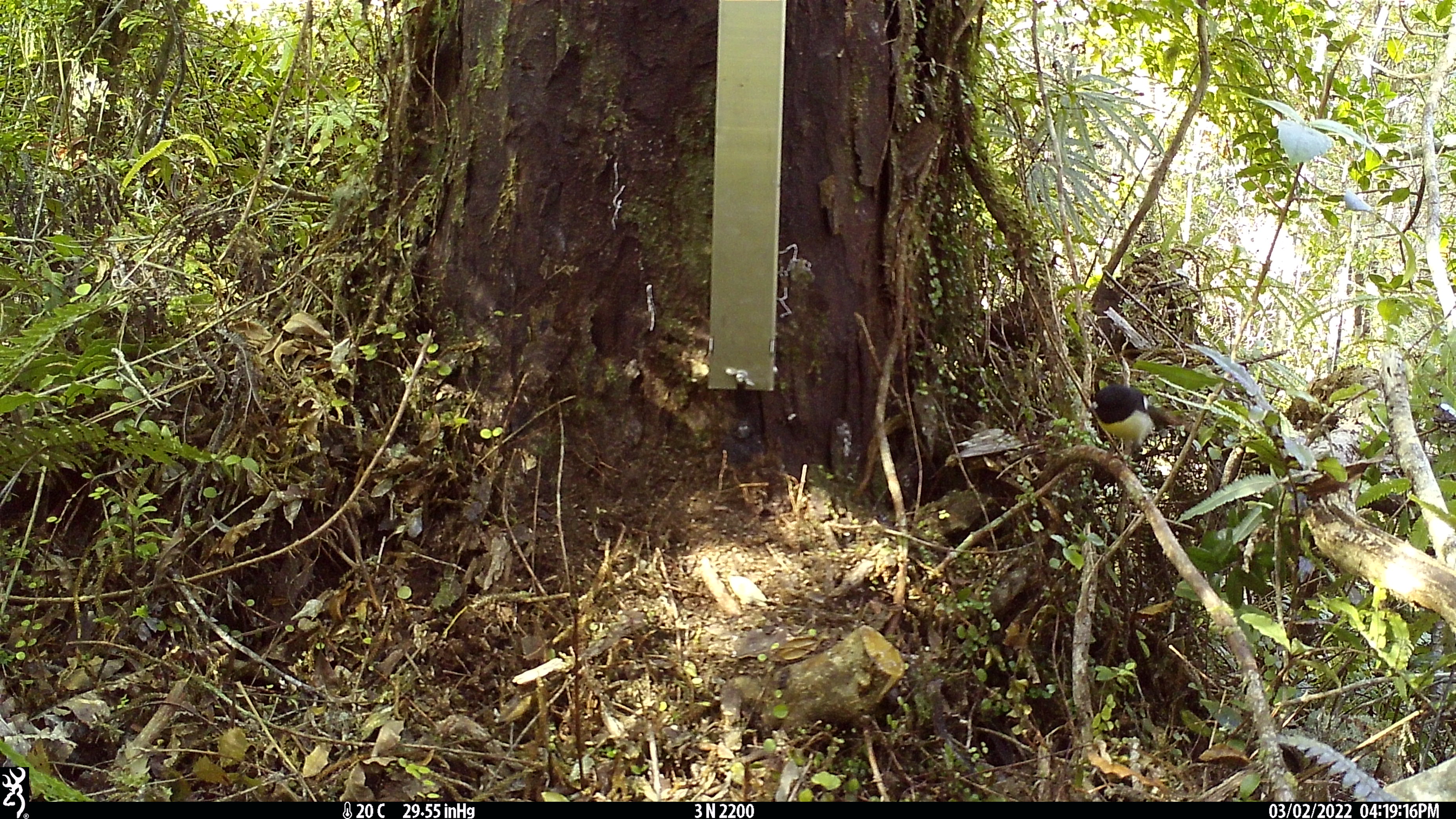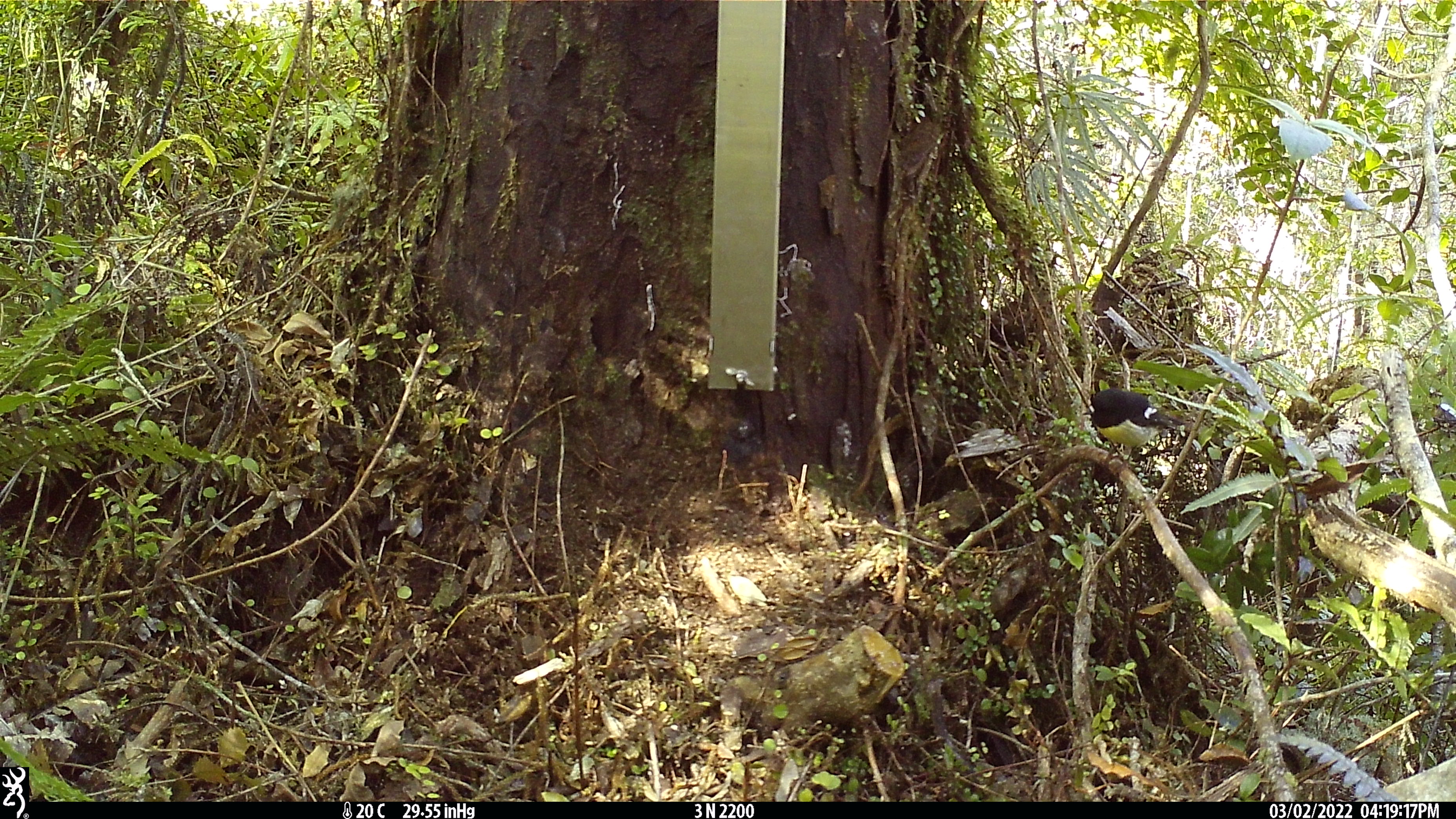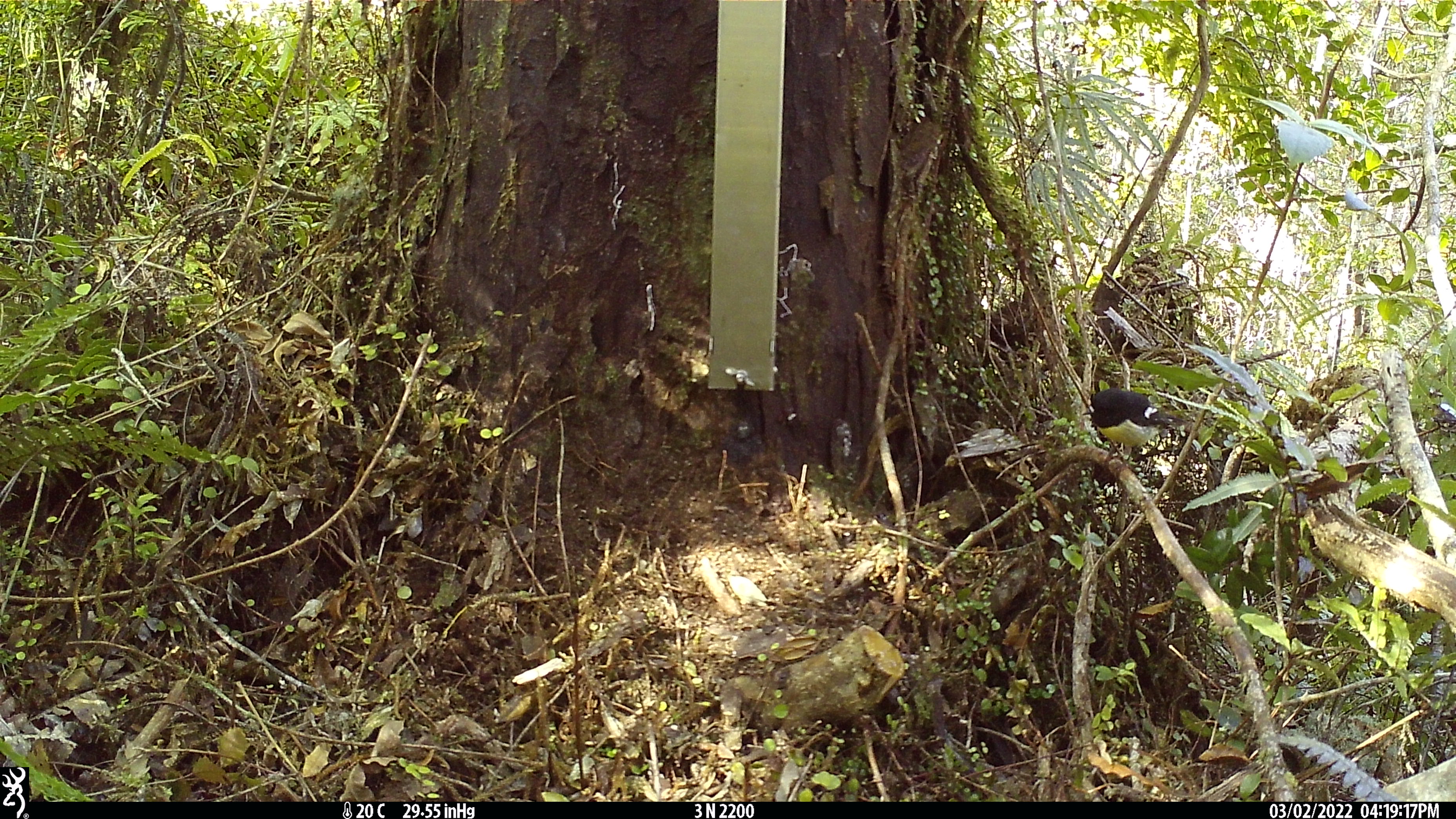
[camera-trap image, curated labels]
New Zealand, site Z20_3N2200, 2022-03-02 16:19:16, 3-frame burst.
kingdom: Animalia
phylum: Chordata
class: Aves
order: Passeriformes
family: Petroicidae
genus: Petroica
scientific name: Petroica macrocephala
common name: tomtit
Tomtit (Petroica macrocephala).